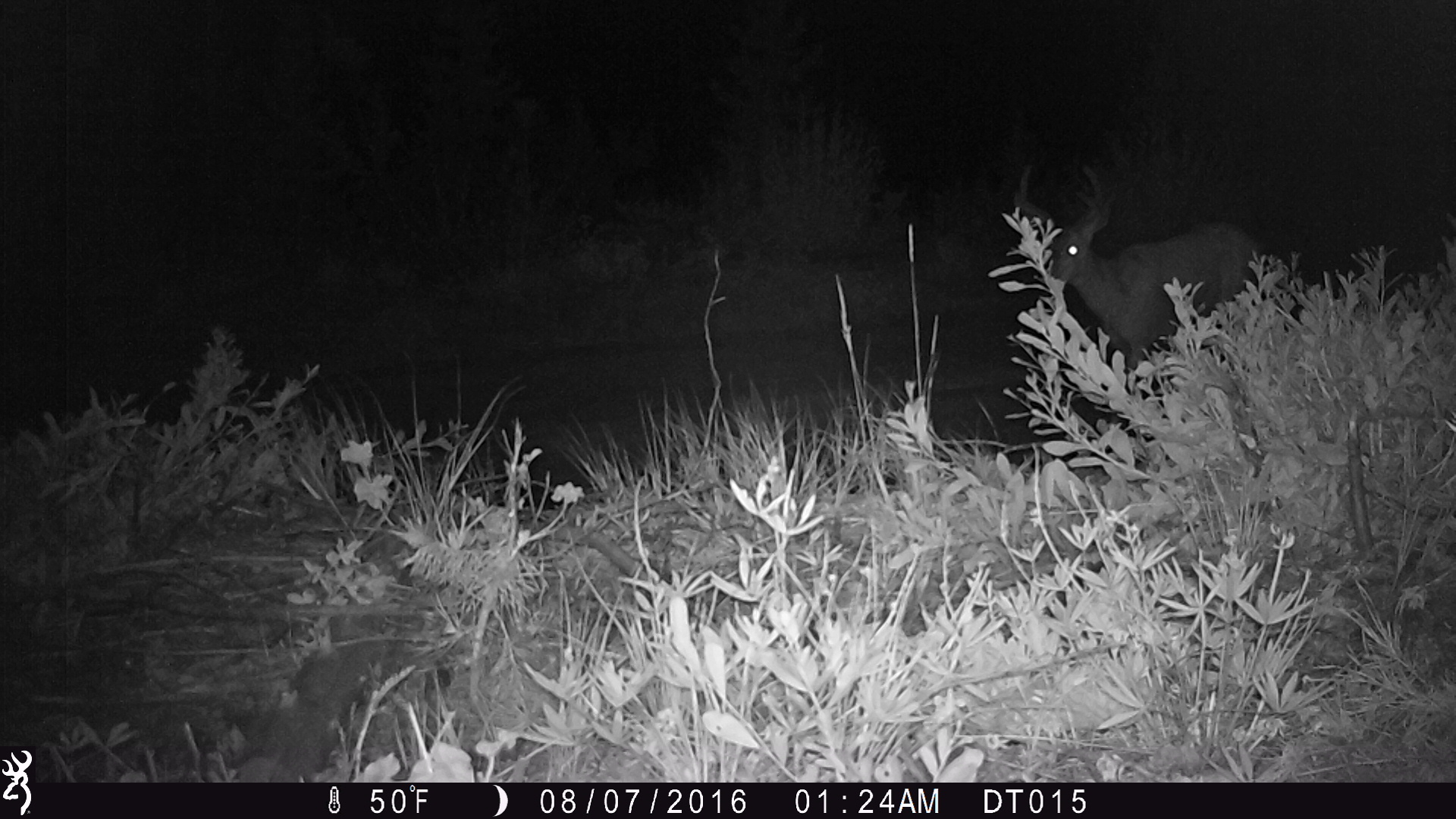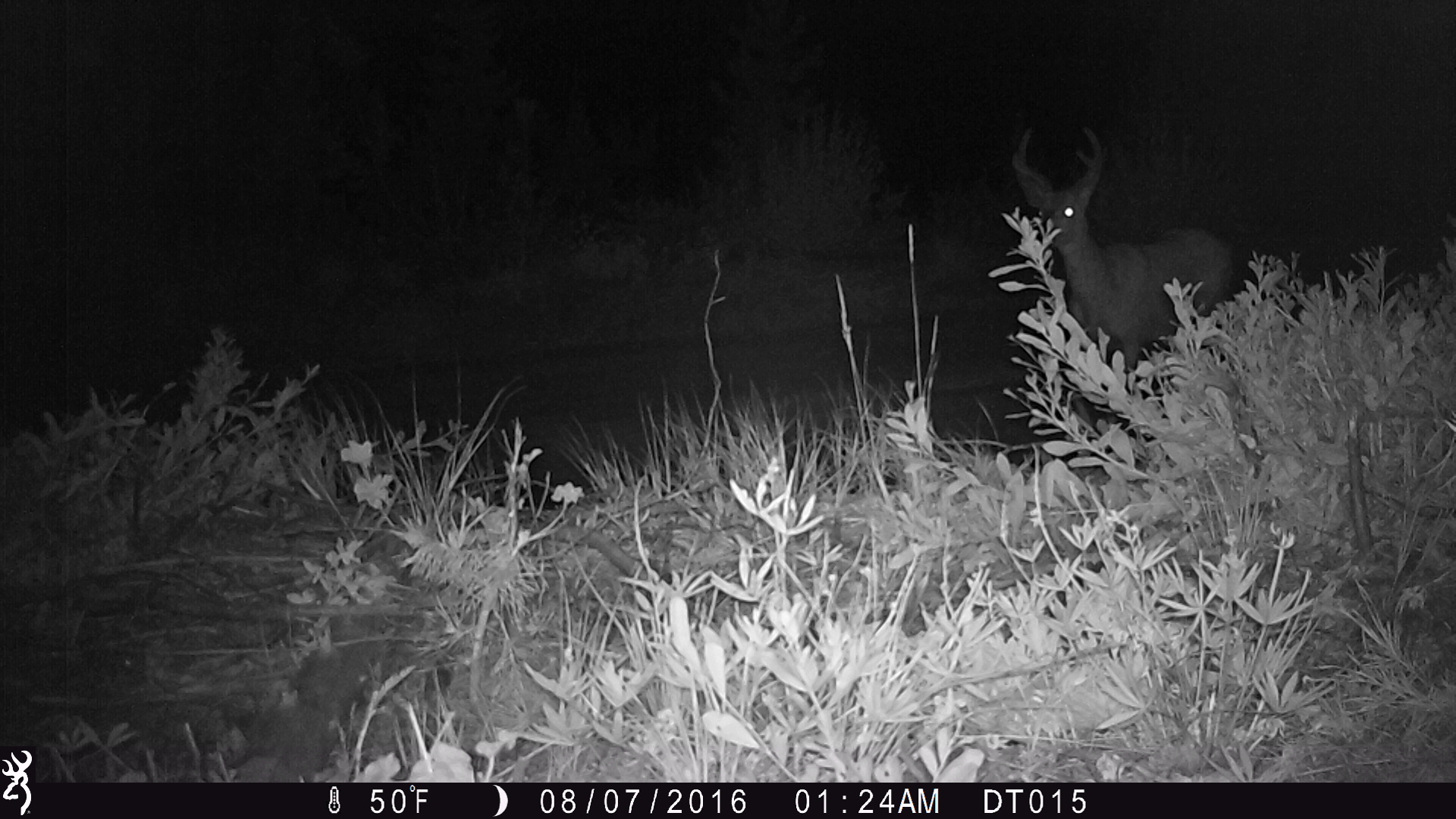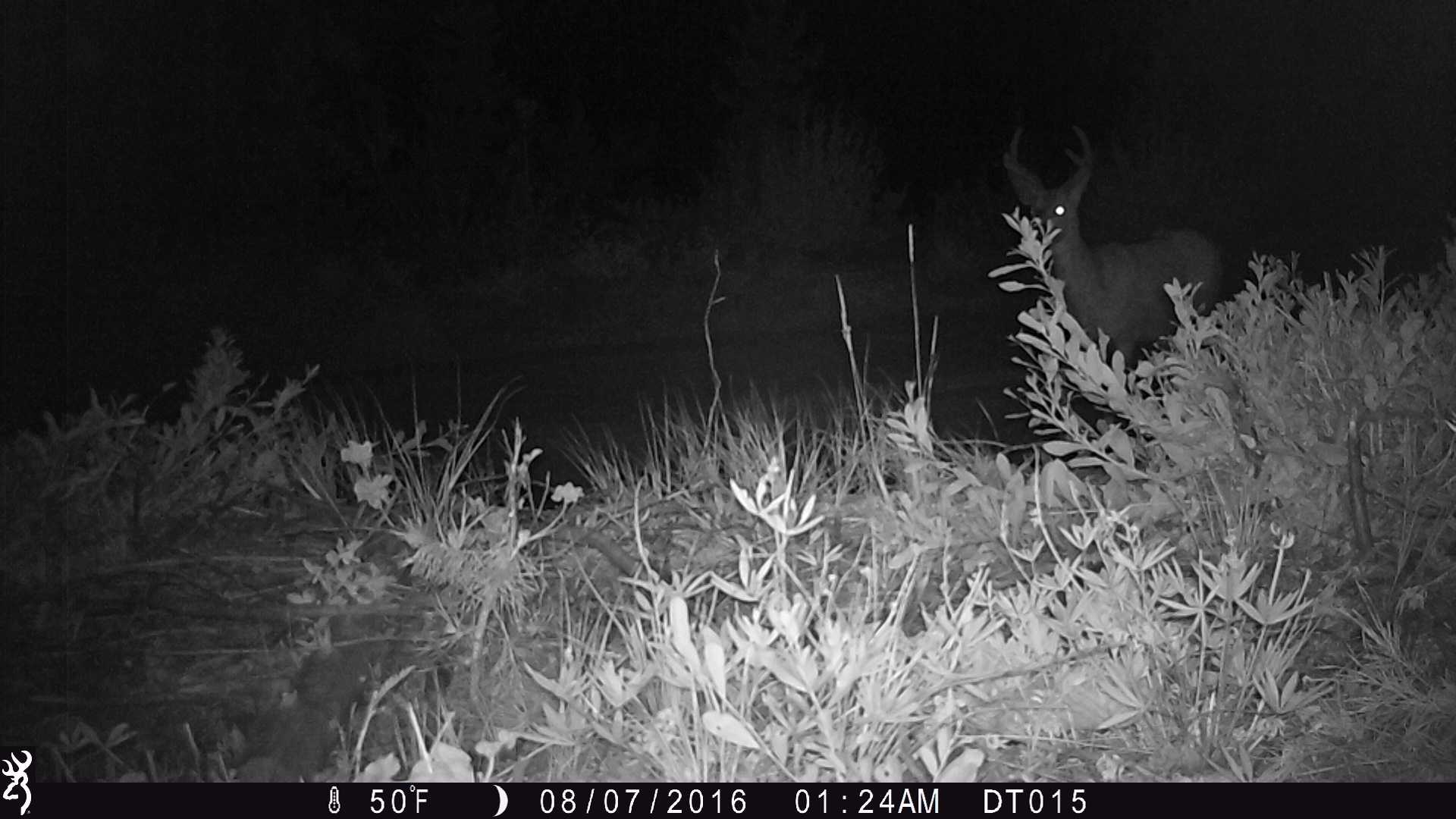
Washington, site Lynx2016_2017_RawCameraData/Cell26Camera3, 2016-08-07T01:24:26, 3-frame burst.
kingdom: Animalia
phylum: Chordata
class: Mammalia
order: Artiodactyla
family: Cervidae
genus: Odocoileus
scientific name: Odocoileus hemionus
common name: mule deer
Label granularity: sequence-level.